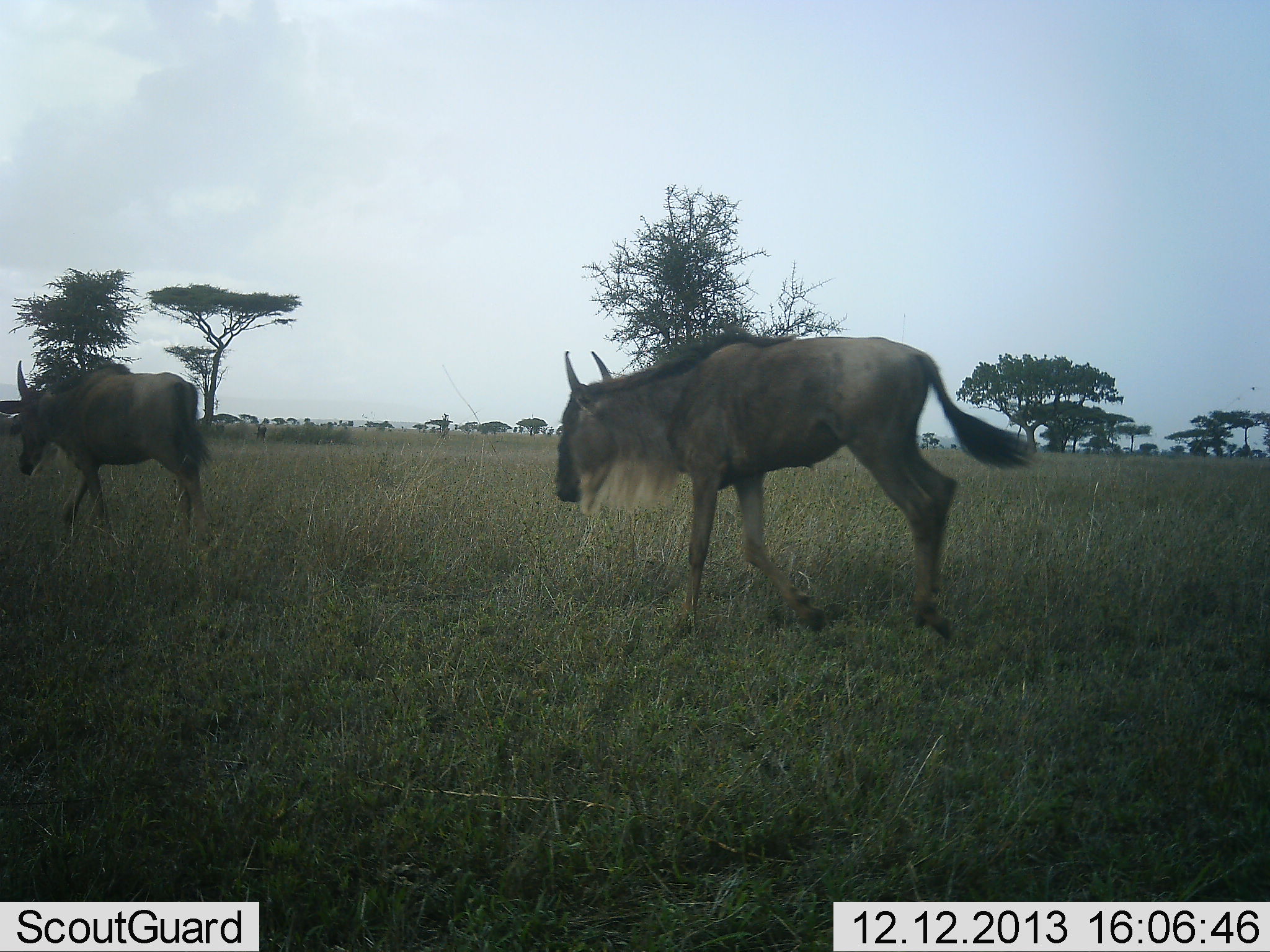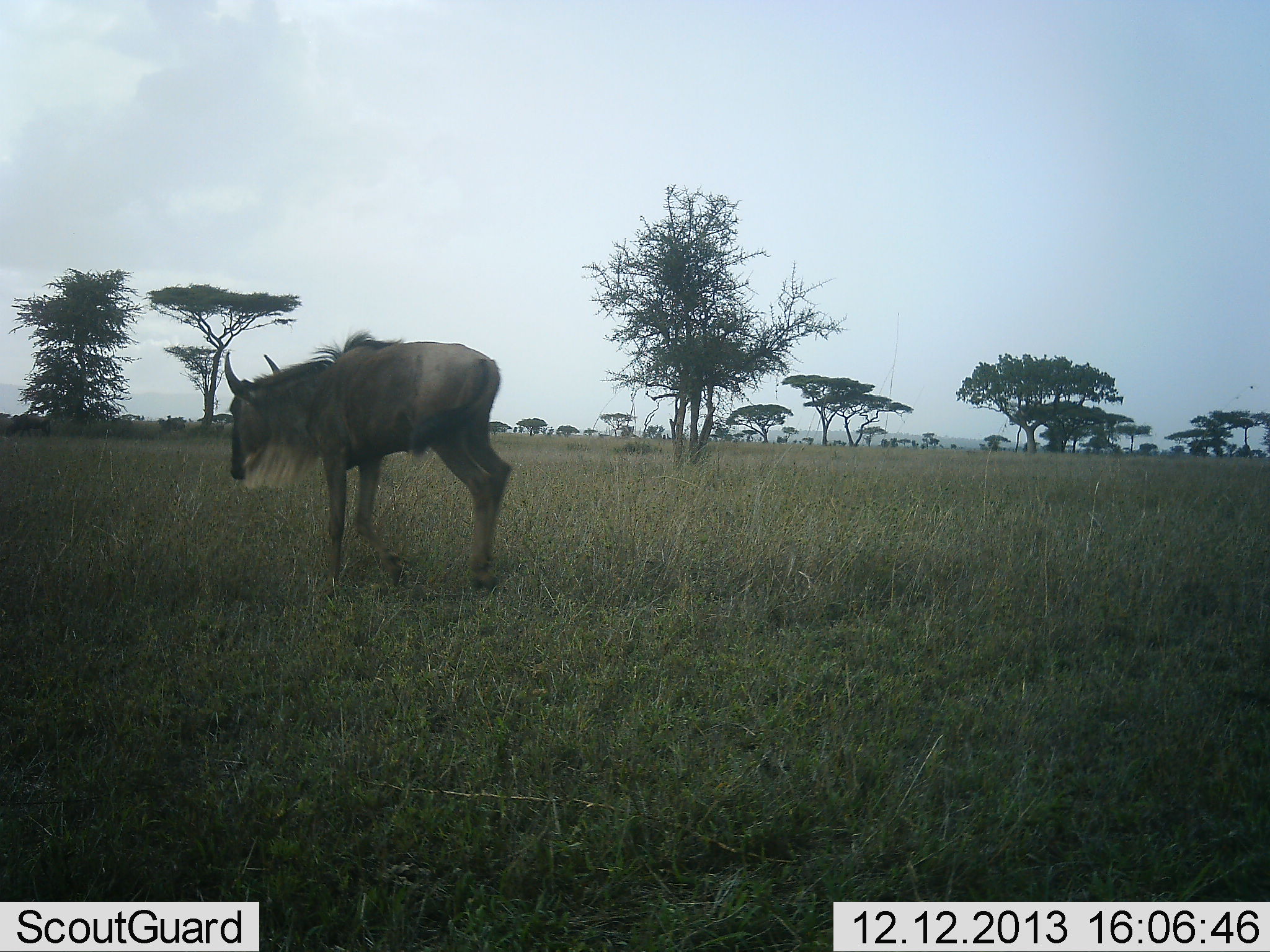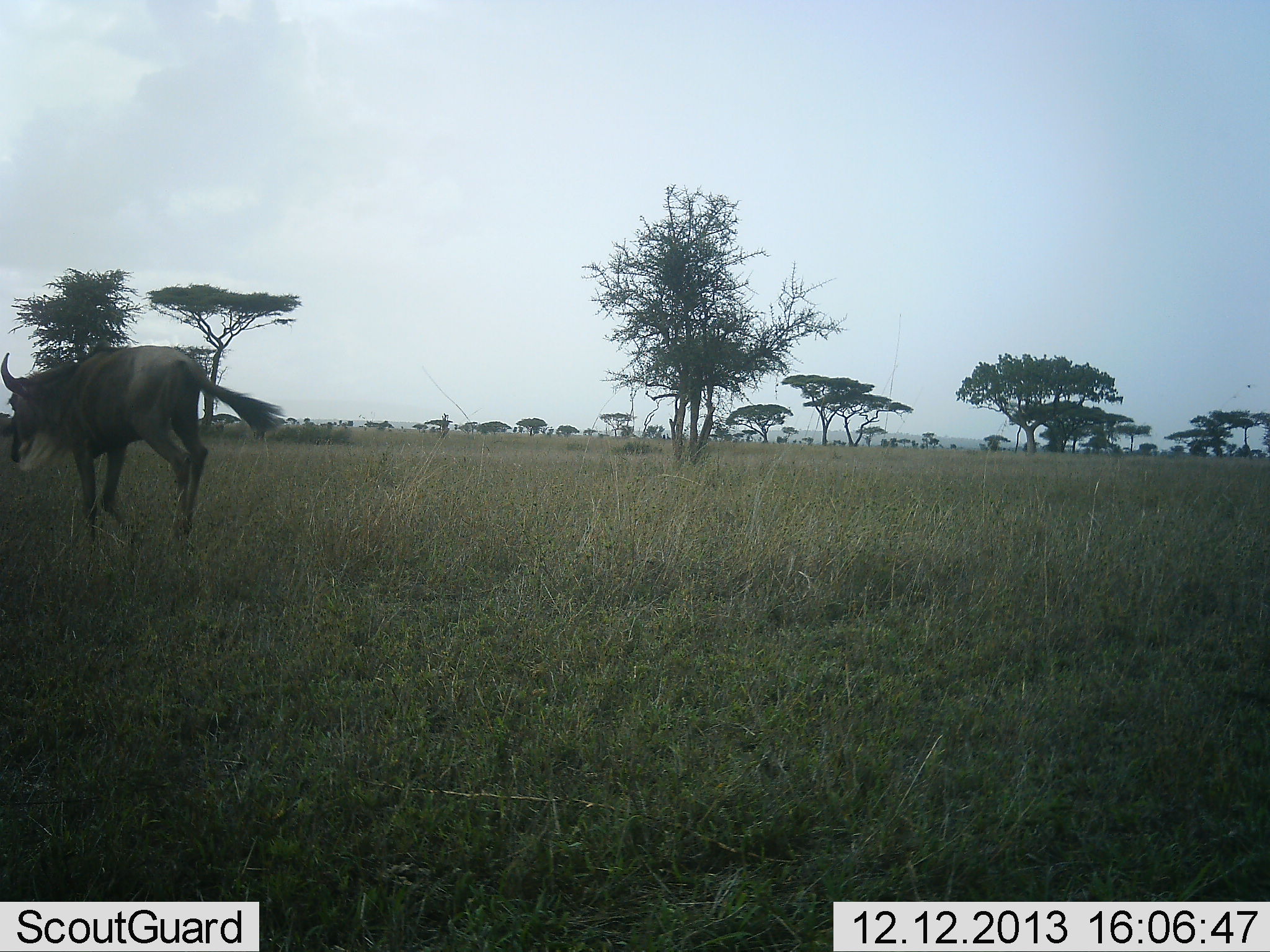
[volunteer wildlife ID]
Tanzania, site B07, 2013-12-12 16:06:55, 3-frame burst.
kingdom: Animalia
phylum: Chordata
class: Mammalia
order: Artiodactyla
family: Bovidae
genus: Connochaetes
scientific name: Connochaetes taurinus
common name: blue wildebeest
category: wildebeest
Wildebeest (blue wildebeest) (Connochaetes taurinus), count 2. Behavior (volunteer vote fractions): standing 18%, resting 0%, moving 82%, interacting 0%. Young present (vote fraction): 0%. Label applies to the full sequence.